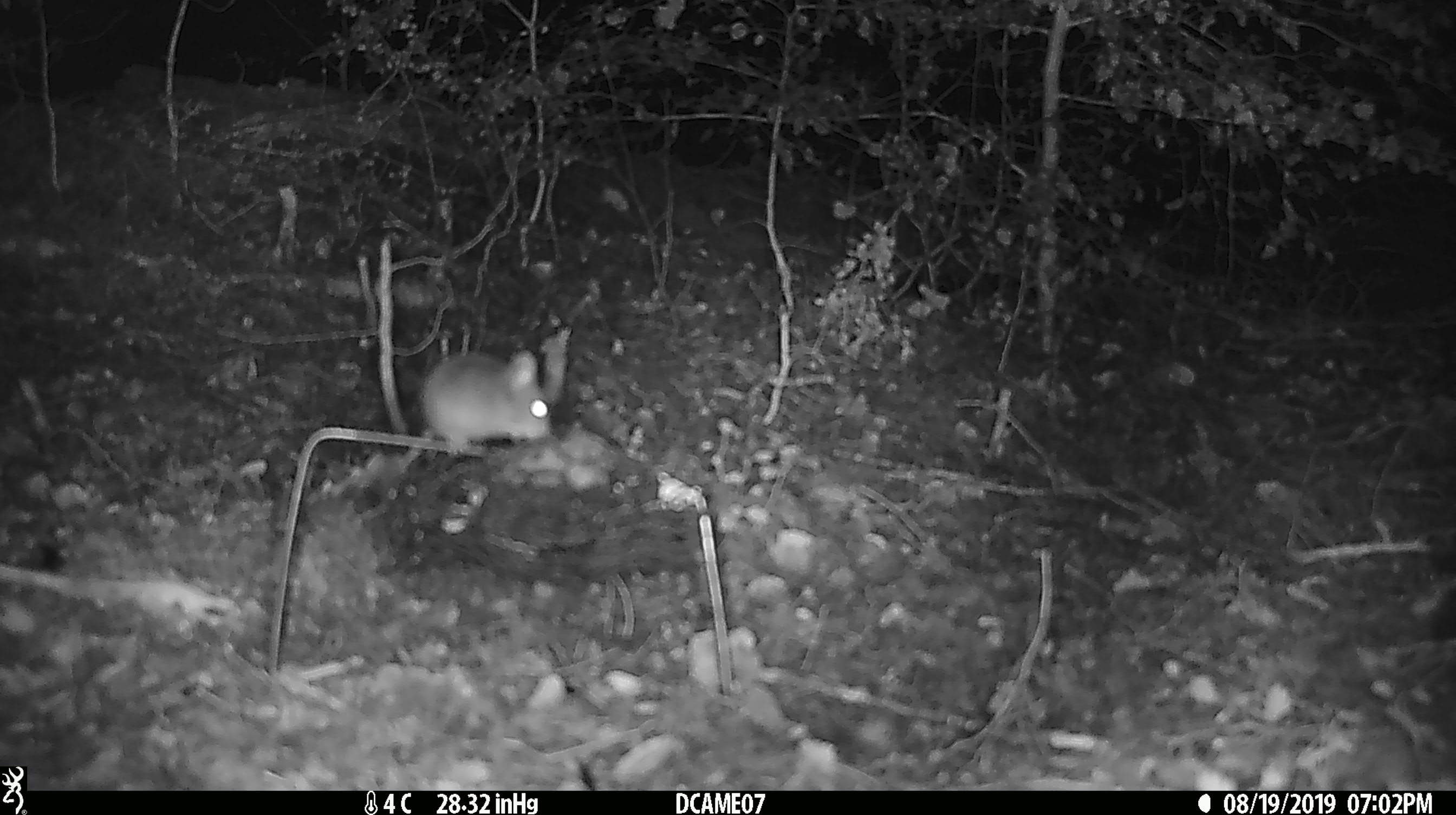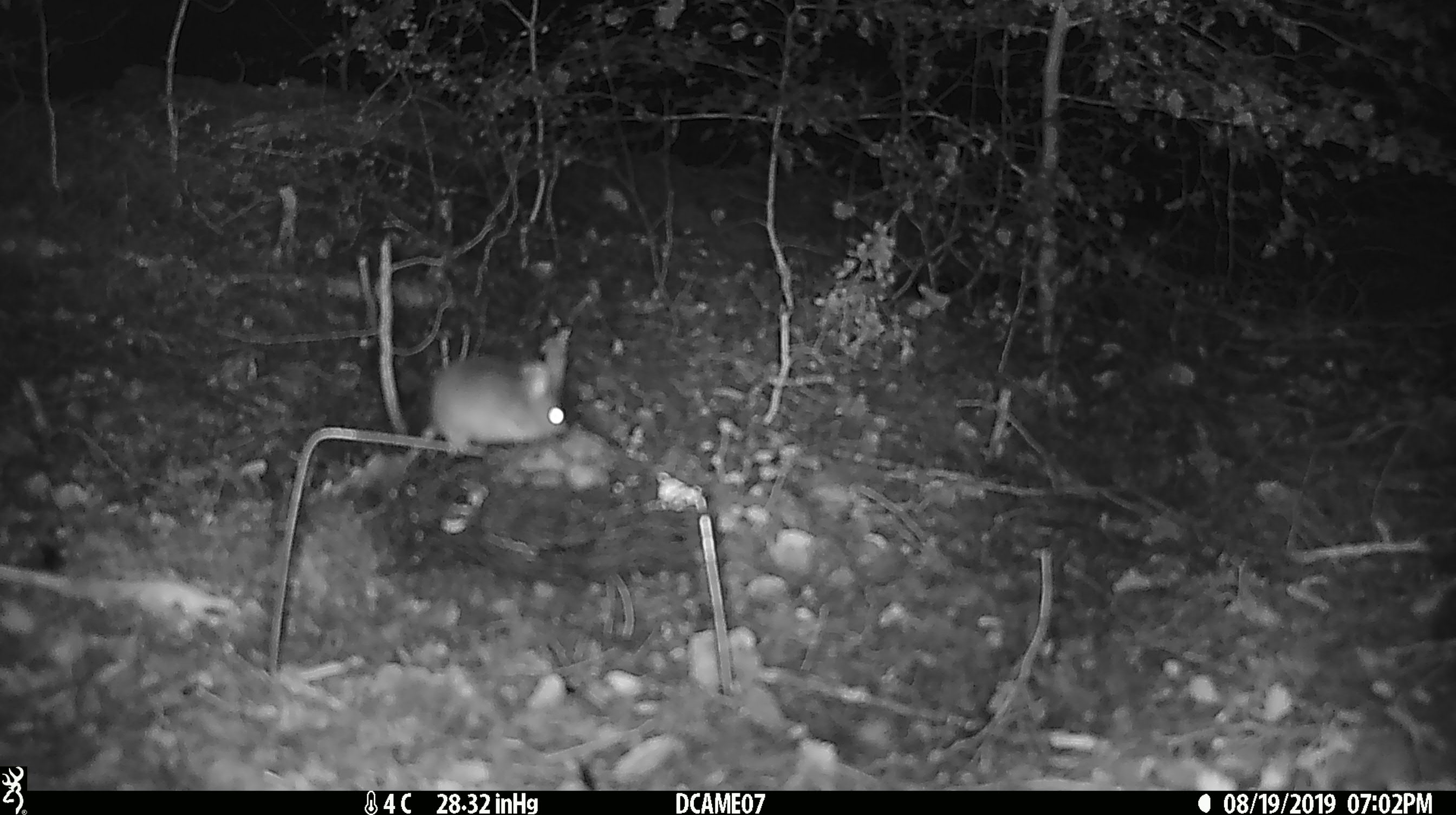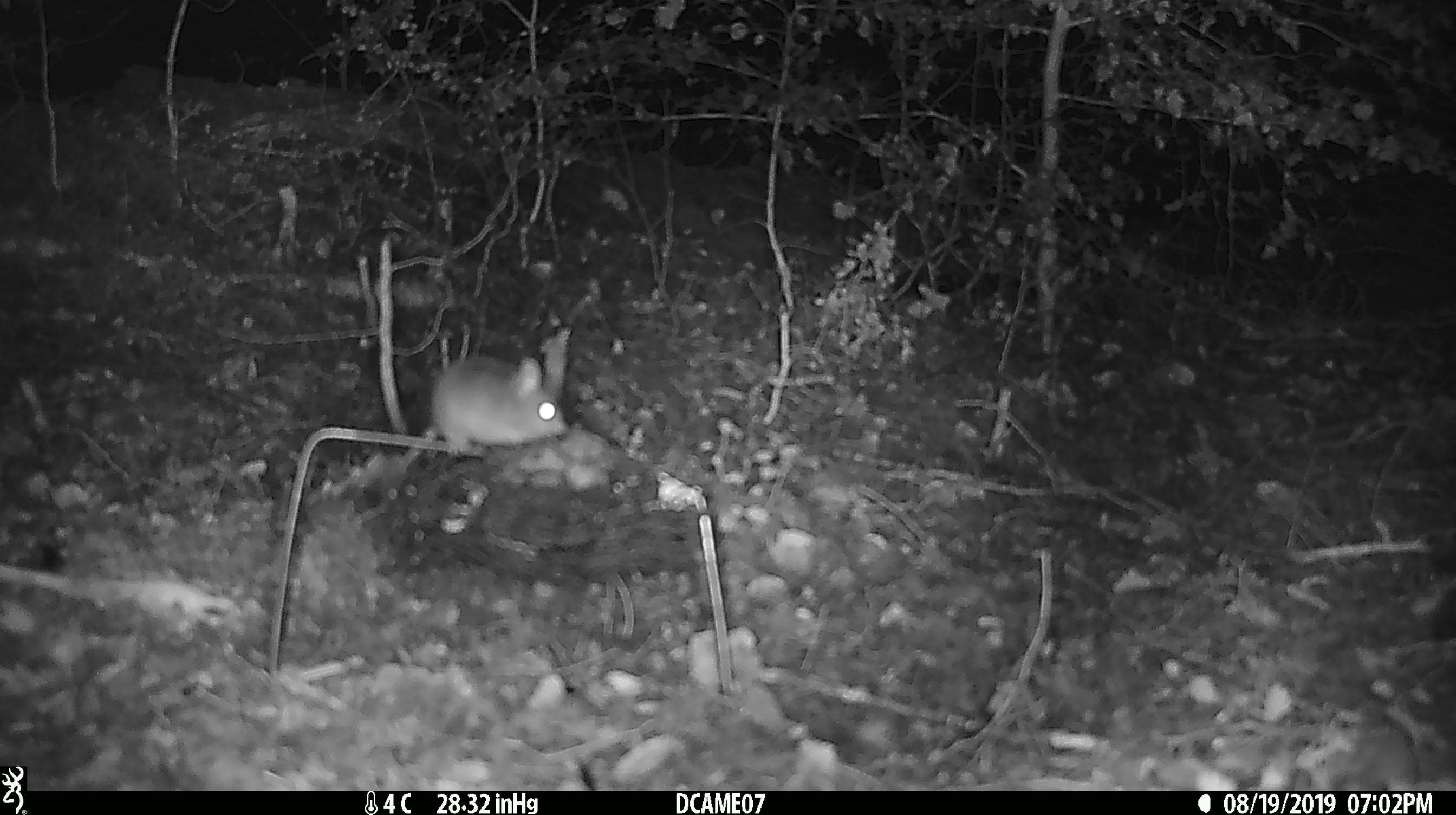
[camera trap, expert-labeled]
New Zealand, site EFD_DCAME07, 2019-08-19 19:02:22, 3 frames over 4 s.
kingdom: Animalia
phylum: Chordata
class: Mammalia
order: Rodentia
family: Muridae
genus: Mus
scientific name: Mus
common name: mouse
Mouse (Mus).